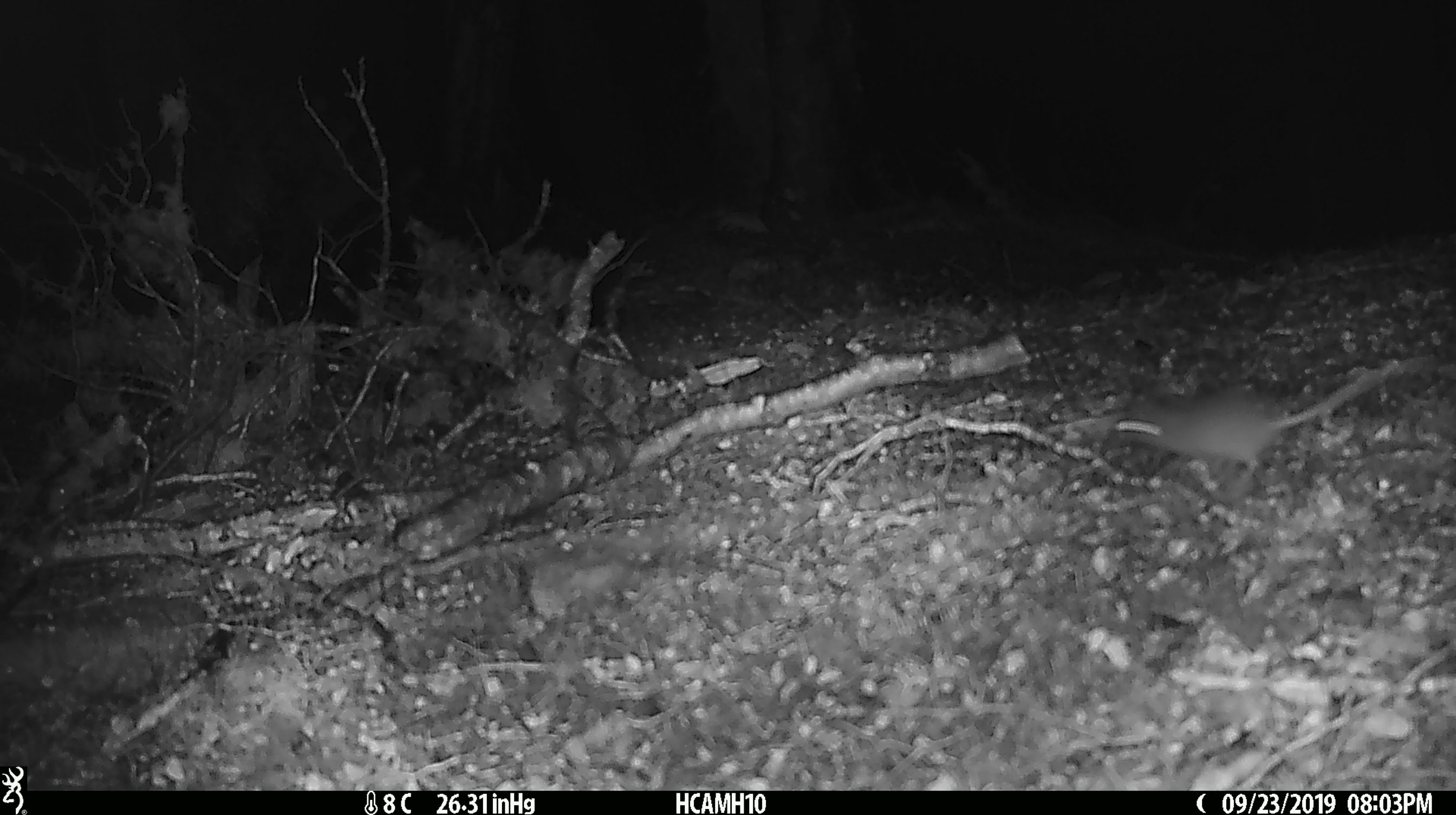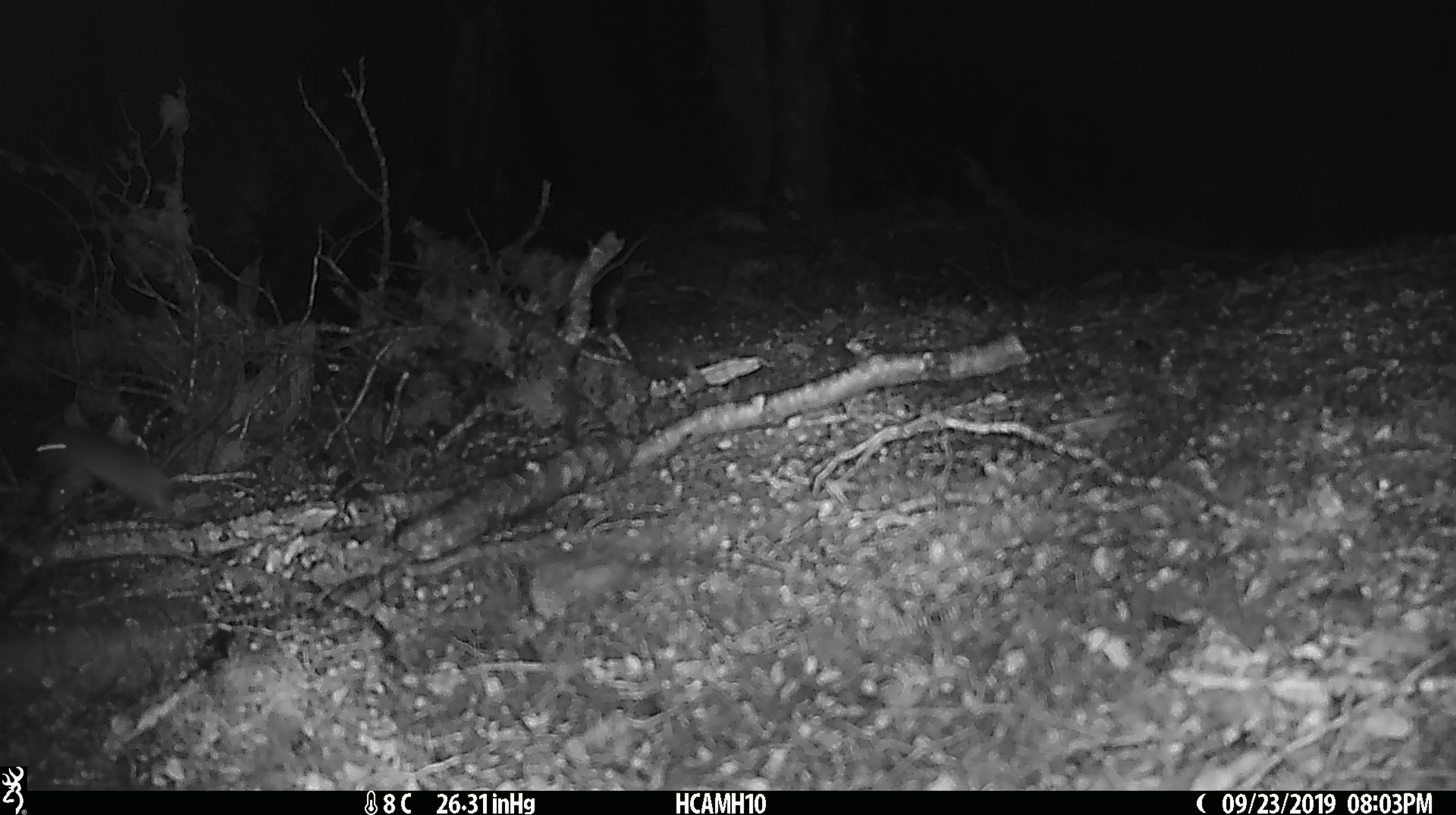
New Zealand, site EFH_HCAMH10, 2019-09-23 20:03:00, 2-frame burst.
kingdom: Animalia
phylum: Chordata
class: Mammalia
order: Rodentia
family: Muridae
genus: Mus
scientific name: Mus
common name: mouse